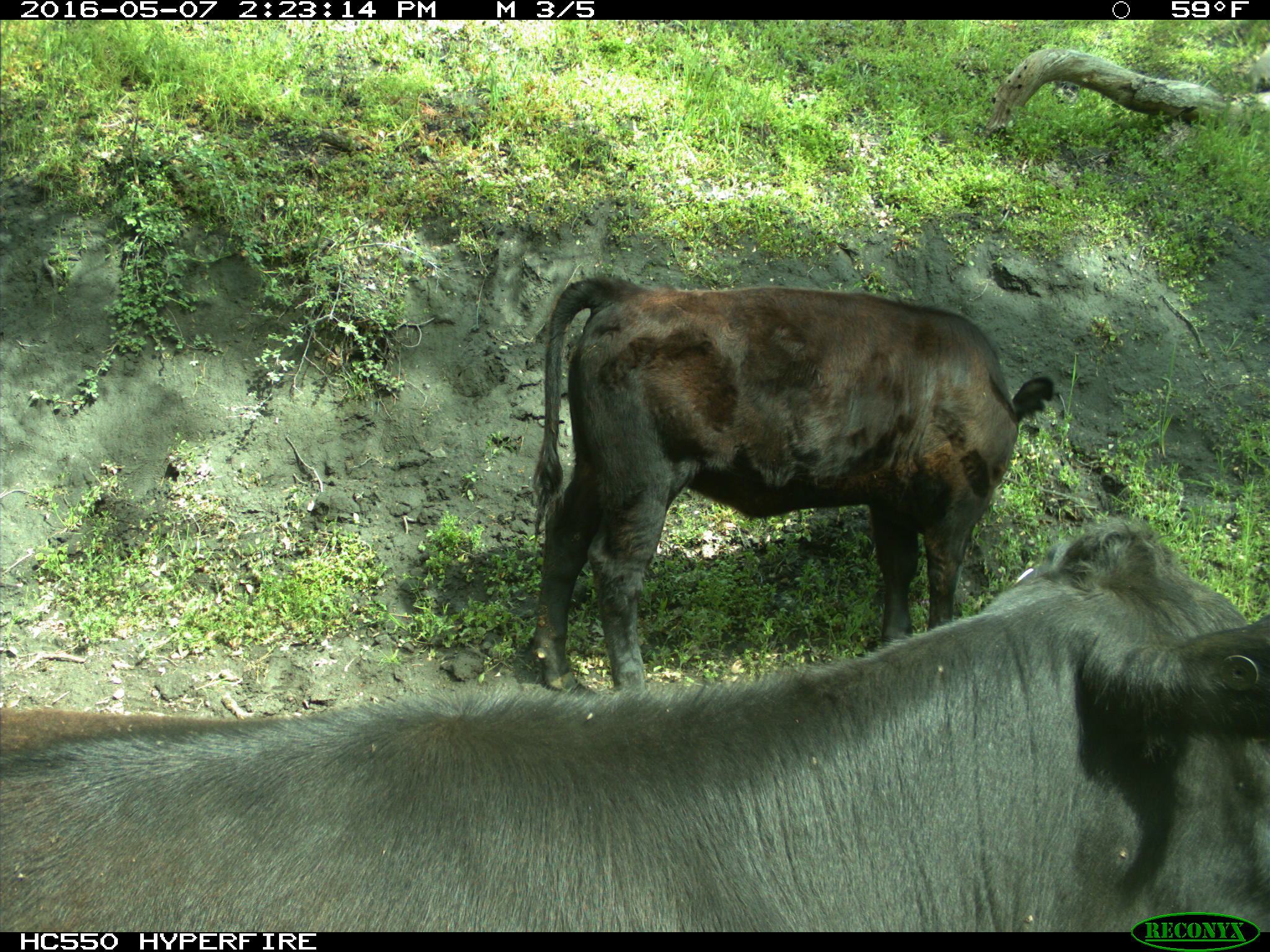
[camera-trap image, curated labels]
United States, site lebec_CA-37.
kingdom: Animalia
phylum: Chordata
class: Mammalia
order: Artiodactyla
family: Bovidae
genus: Bos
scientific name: Bos taurus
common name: domestic cow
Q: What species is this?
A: Bos taurus (domestic cow).